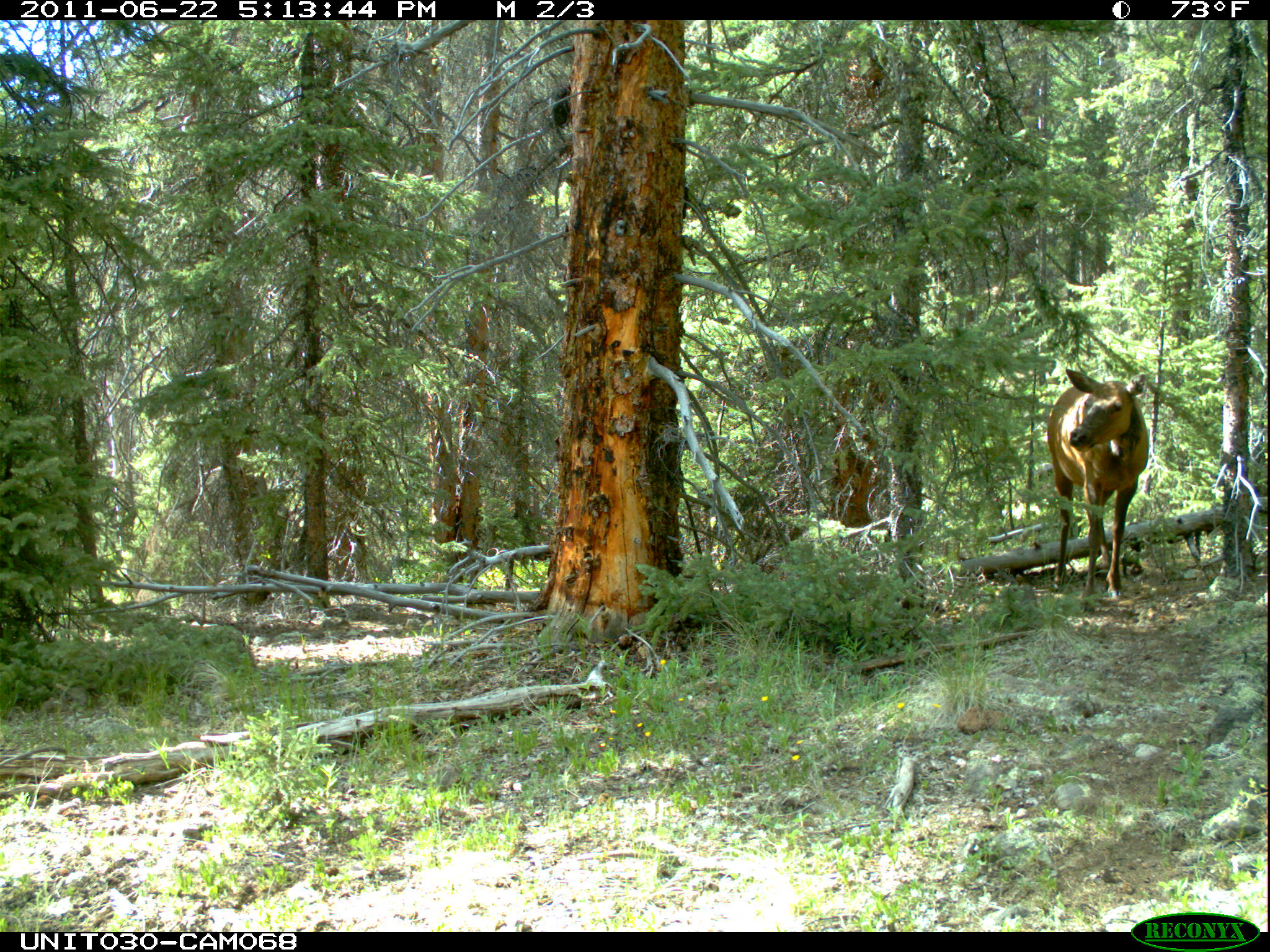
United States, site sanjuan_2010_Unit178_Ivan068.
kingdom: Animalia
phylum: Chordata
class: Mammalia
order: Artiodactyla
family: Cervidae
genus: Cervus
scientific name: Cervus elaphus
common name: red deer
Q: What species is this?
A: Cervus elaphus (red deer).